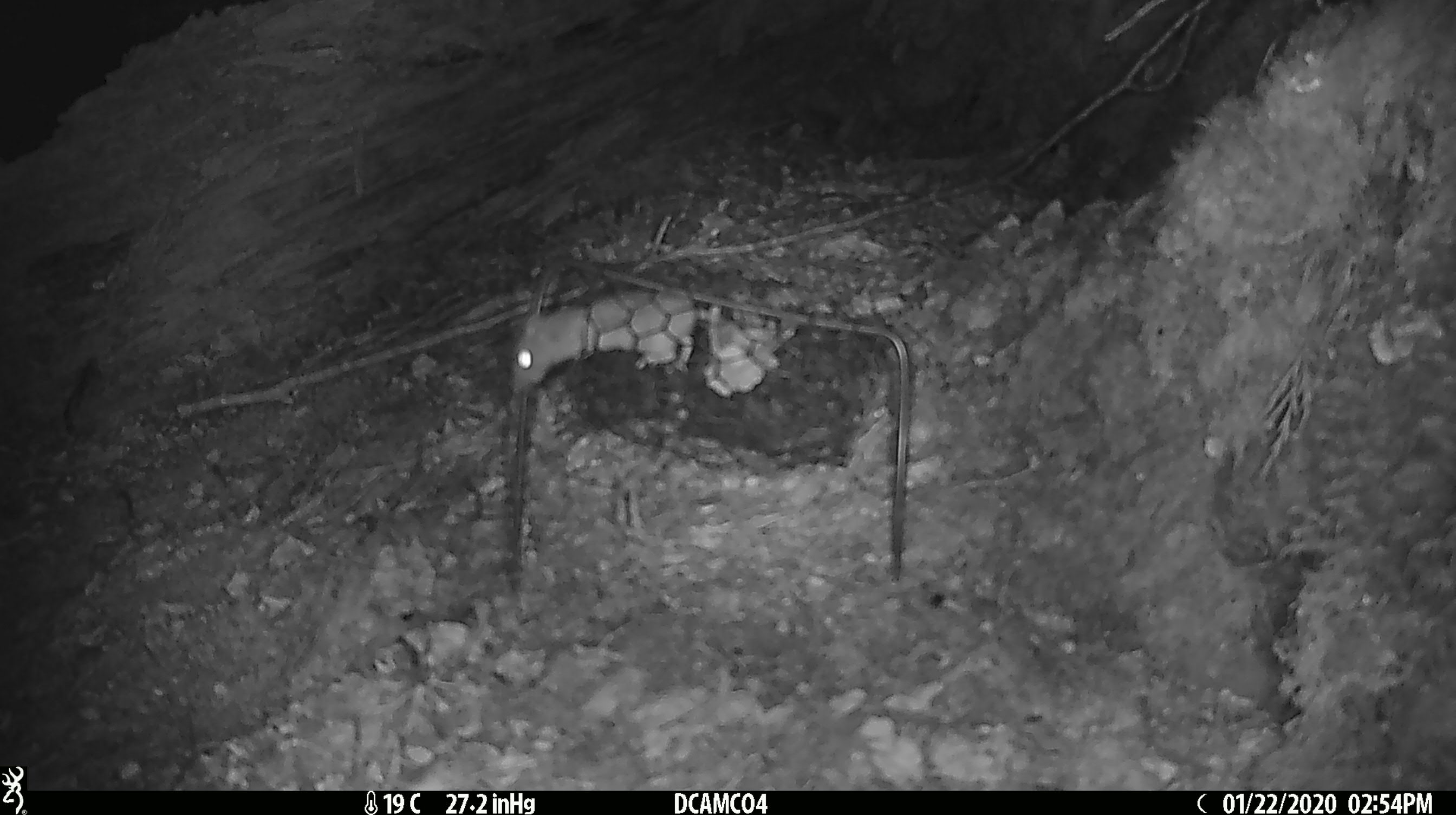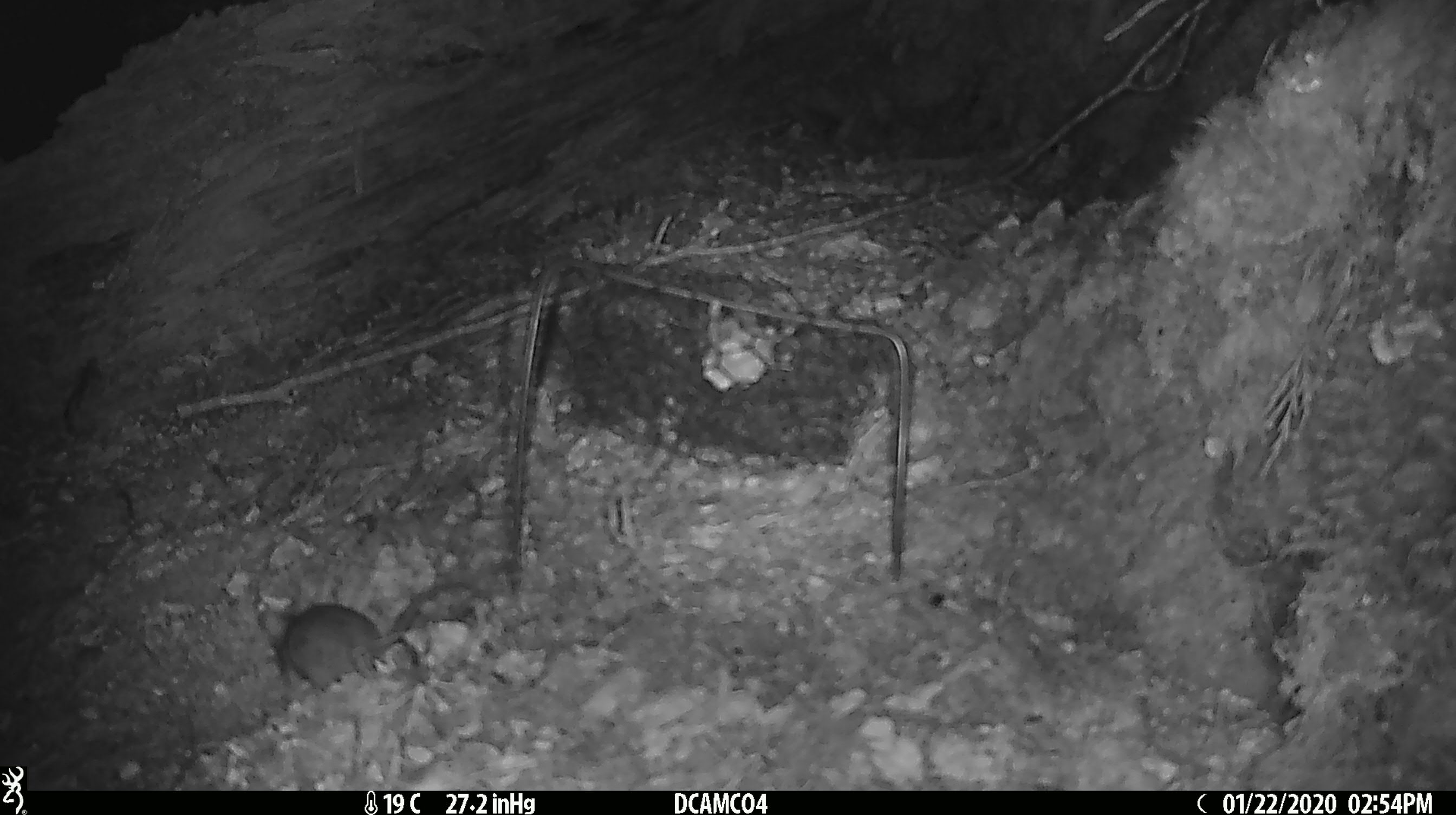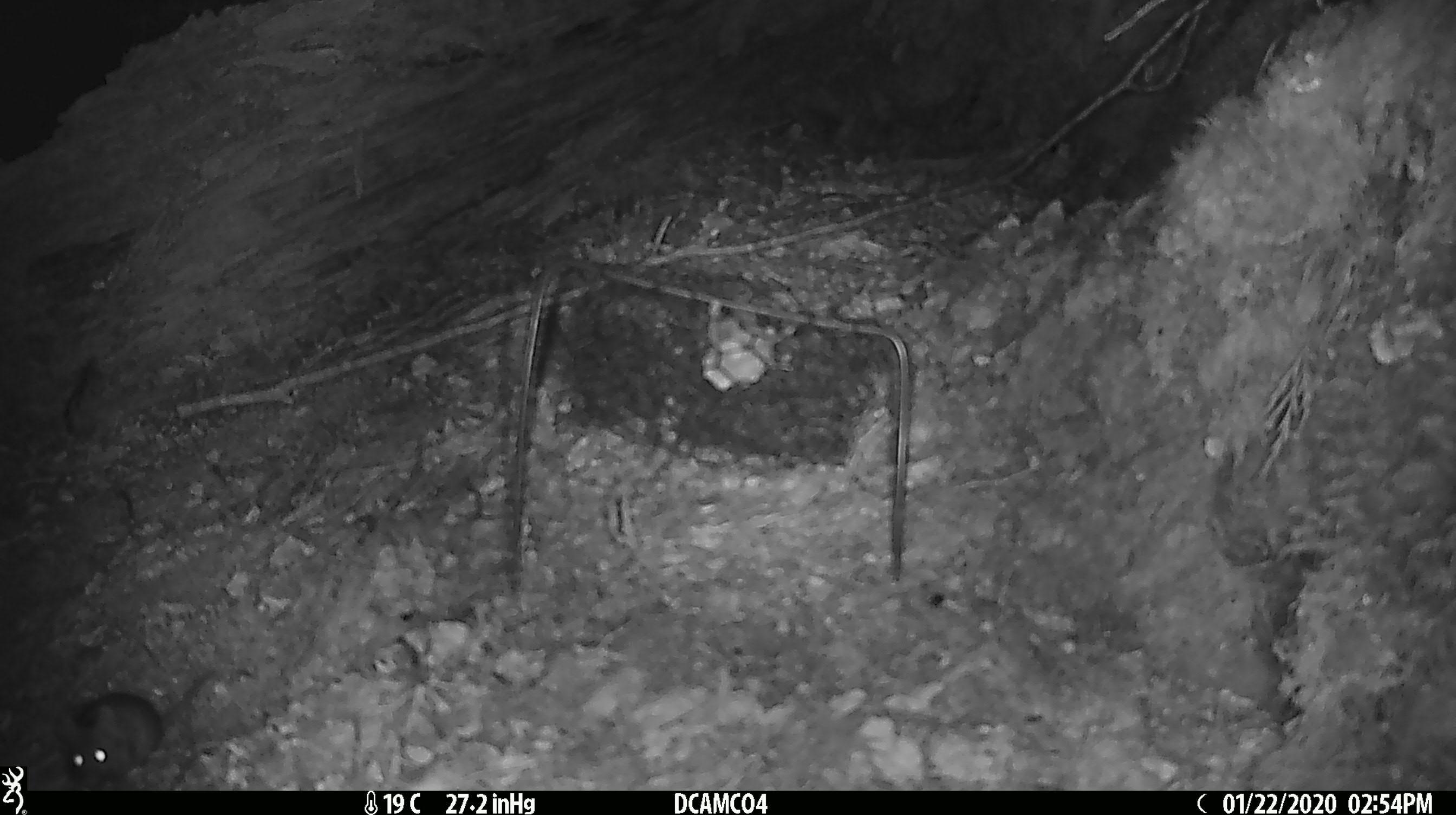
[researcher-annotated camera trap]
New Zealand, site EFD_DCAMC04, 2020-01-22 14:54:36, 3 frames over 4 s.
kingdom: Animalia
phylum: Chordata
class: Mammalia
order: Rodentia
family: Muridae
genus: Mus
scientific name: Mus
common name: mouse